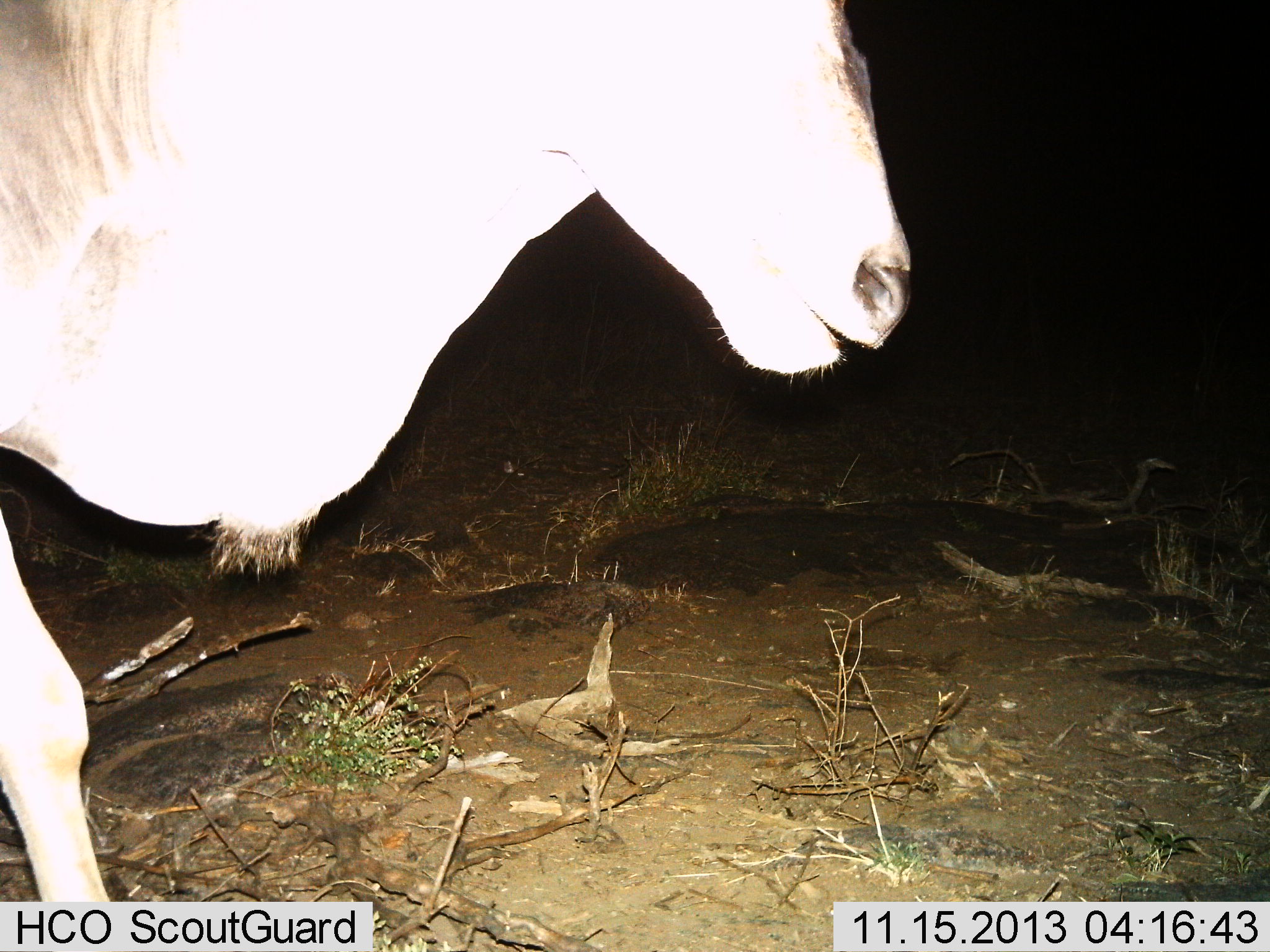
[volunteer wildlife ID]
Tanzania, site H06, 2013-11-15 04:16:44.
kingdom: Animalia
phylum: Chordata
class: Mammalia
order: Artiodactyla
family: Bovidae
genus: Tragelaphus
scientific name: Tragelaphus oryx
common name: eland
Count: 1.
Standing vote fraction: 50%.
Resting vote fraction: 0%.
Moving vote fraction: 50%.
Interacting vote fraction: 0%.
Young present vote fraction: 0%.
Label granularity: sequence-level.